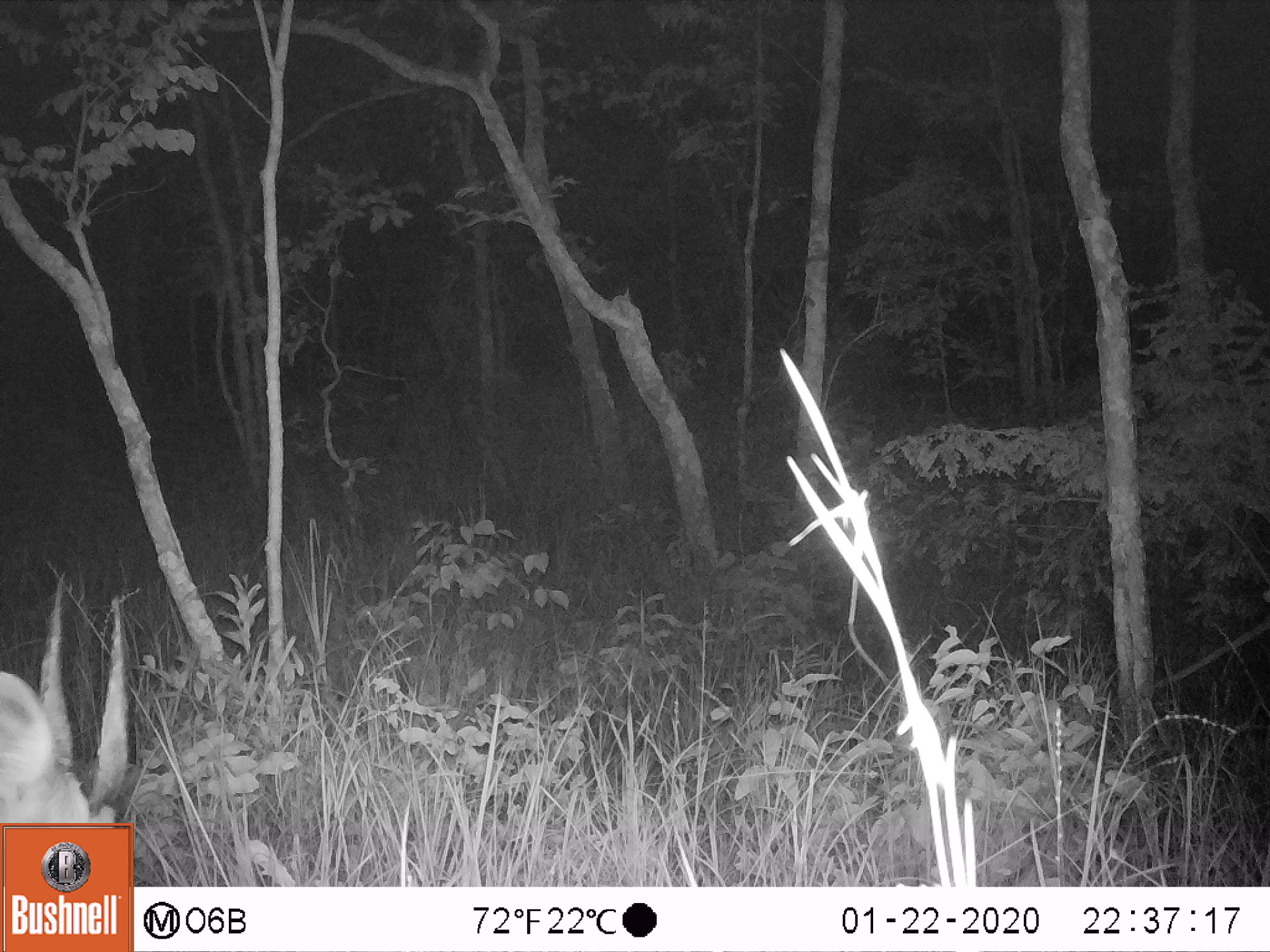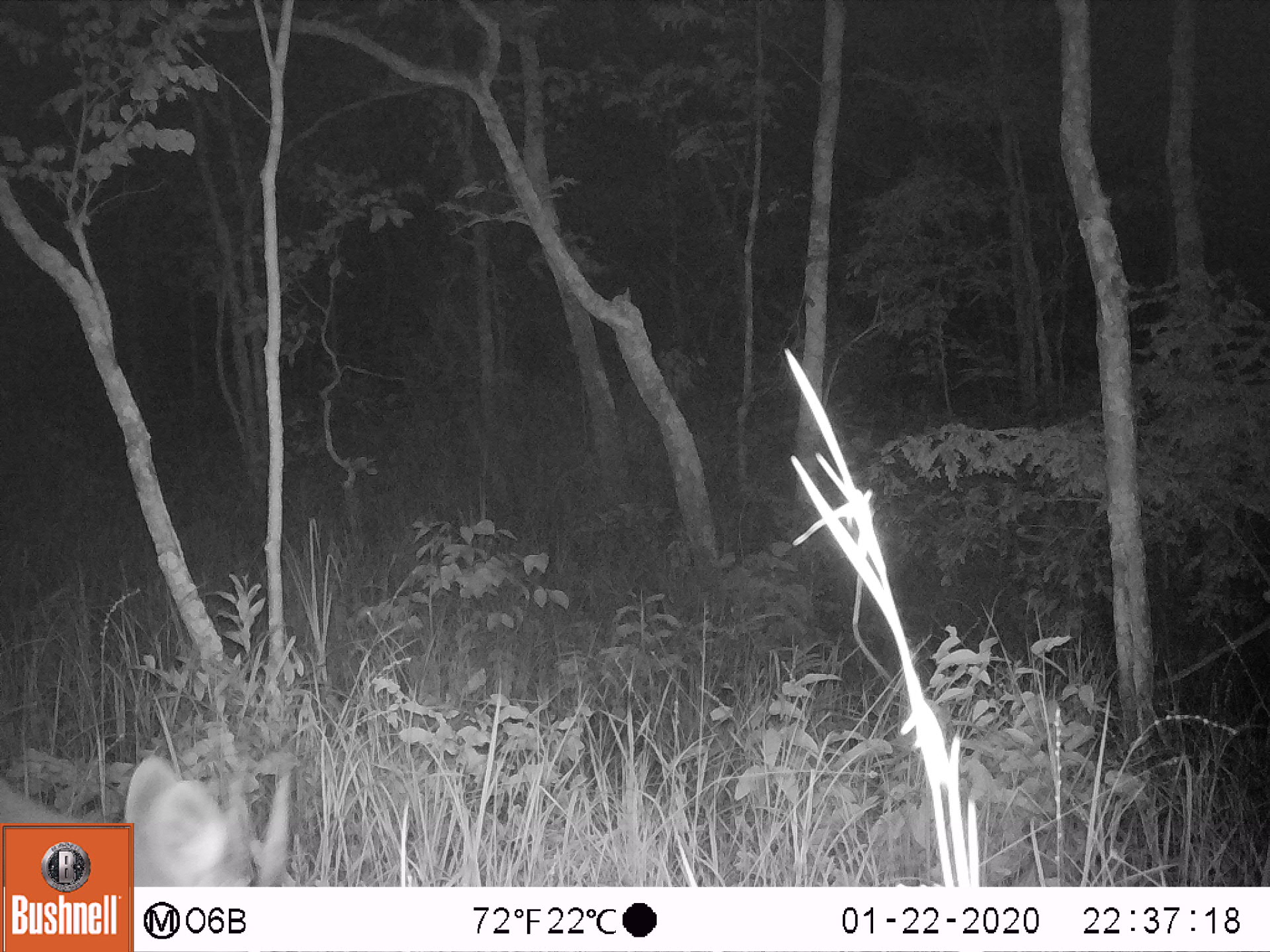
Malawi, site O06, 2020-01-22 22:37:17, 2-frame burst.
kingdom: Animalia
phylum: Chordata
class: Mammalia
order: Artiodactyla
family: Bovidae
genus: Tragelaphus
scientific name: Tragelaphus sylvaticus sylvaticus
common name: cape bushbuck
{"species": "cape bushbuck (Tragelaphus sylvaticus sylvaticus)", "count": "1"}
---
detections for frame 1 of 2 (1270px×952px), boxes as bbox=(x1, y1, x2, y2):
cape bushbuck: bbox=(1, 568, 136, 821)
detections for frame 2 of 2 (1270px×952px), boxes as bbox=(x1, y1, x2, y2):
cape bushbuck: bbox=(134, 744, 298, 885)